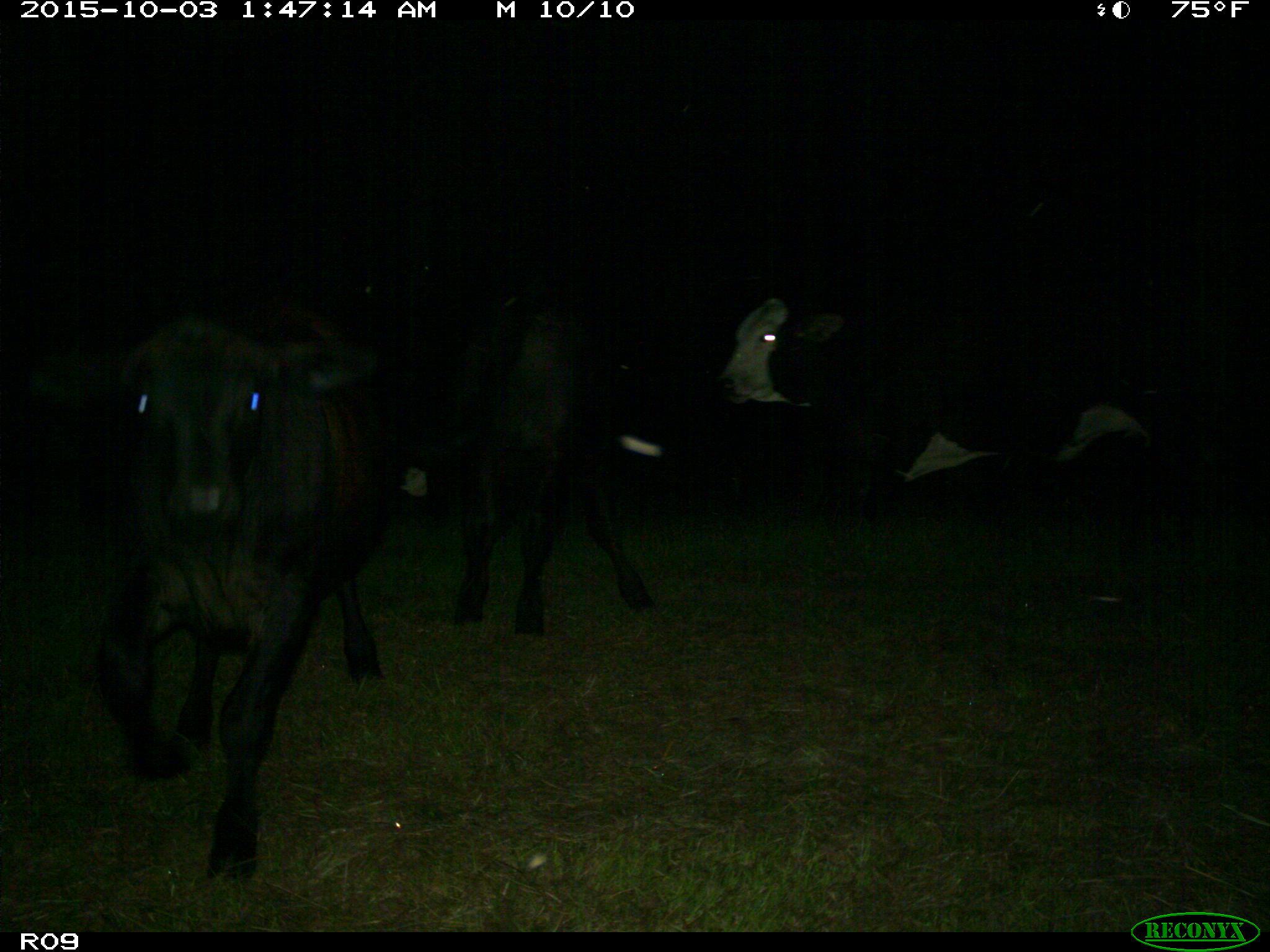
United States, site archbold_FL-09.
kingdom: Animalia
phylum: Chordata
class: Mammalia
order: Artiodactyla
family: Bovidae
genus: Bos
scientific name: Bos taurus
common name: domestic cow